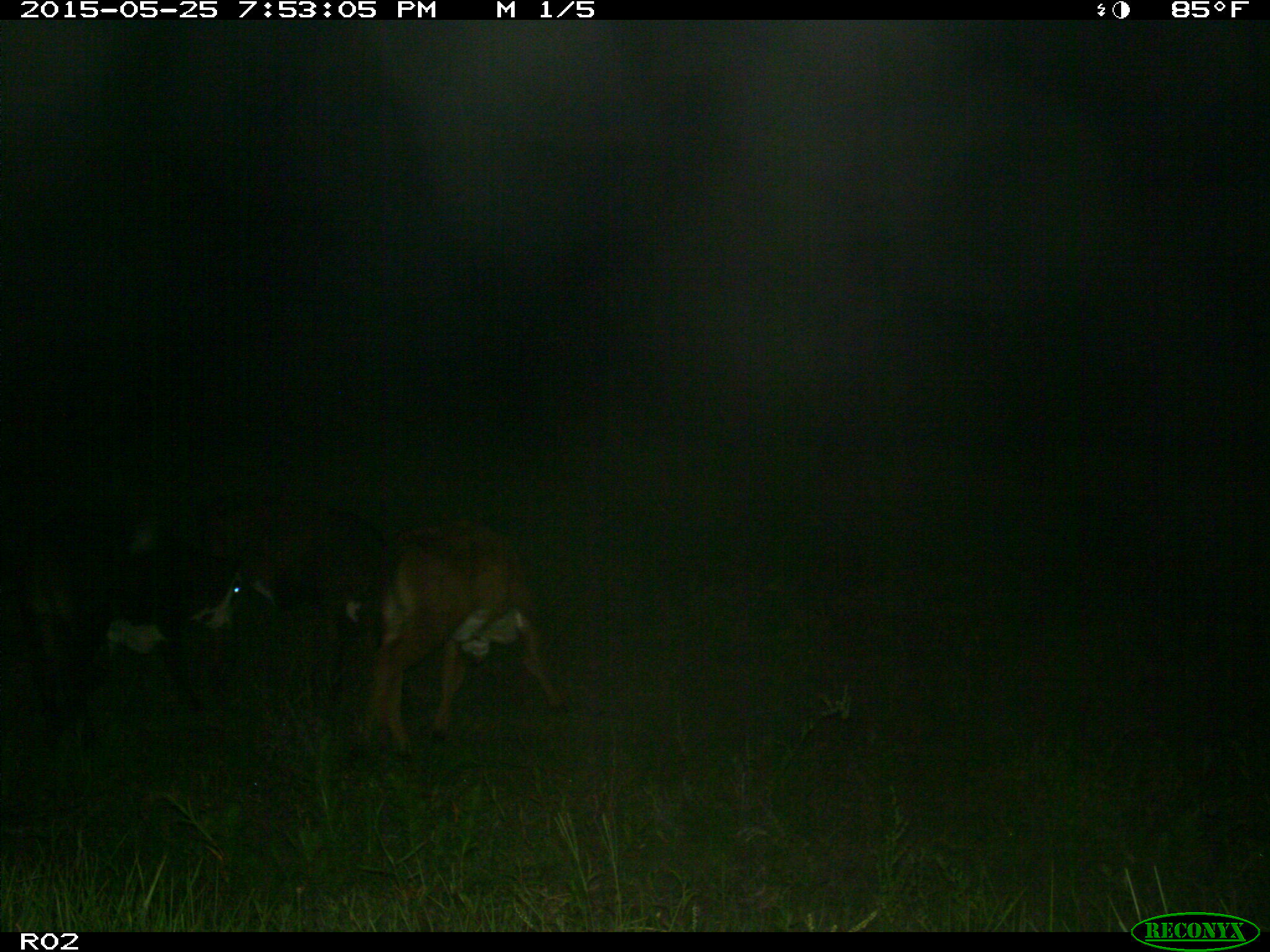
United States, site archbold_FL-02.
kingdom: Animalia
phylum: Chordata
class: Mammalia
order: Artiodactyla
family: Bovidae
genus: Bos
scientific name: Bos taurus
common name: domestic cow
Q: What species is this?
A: Bos taurus (domestic cow).